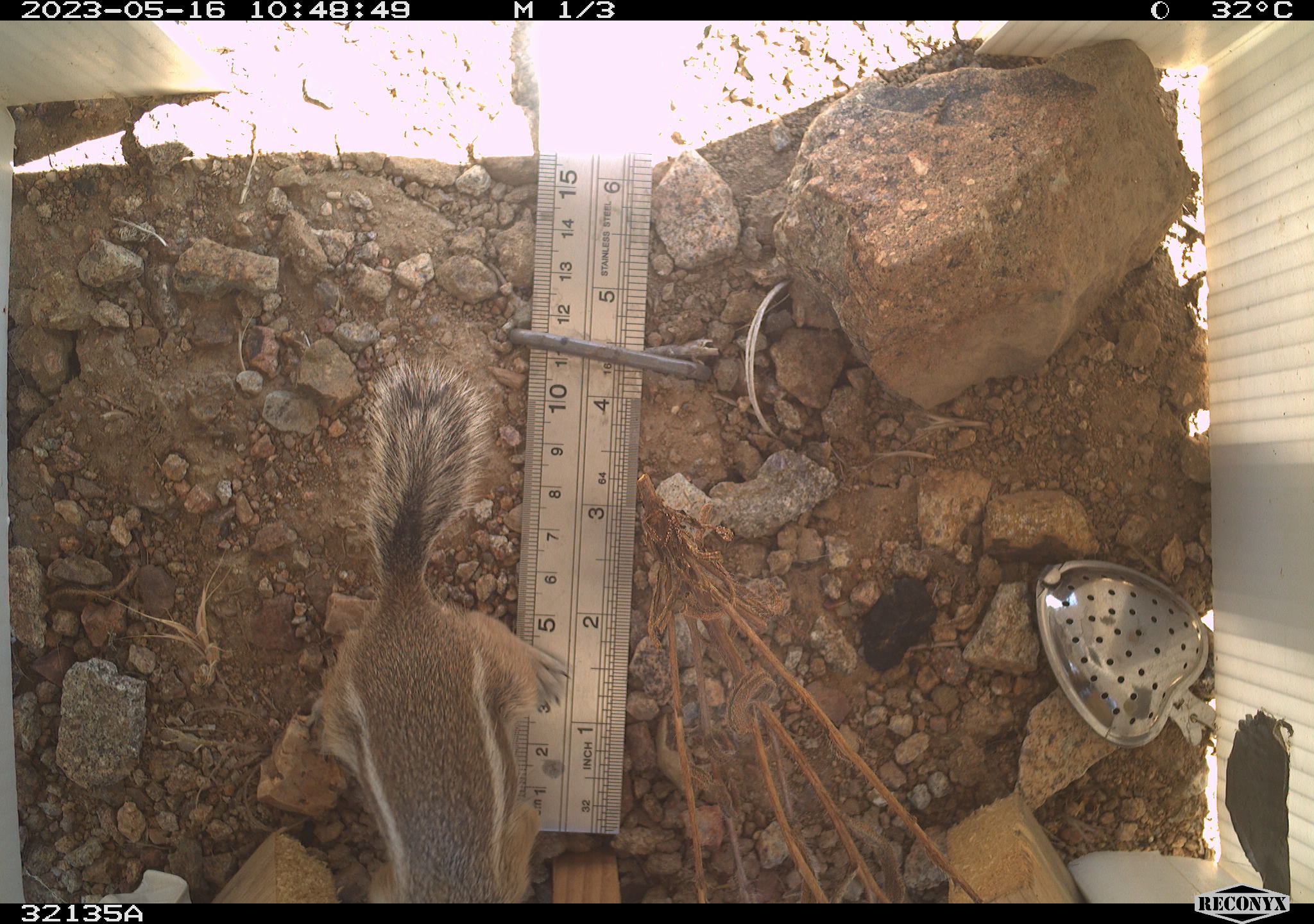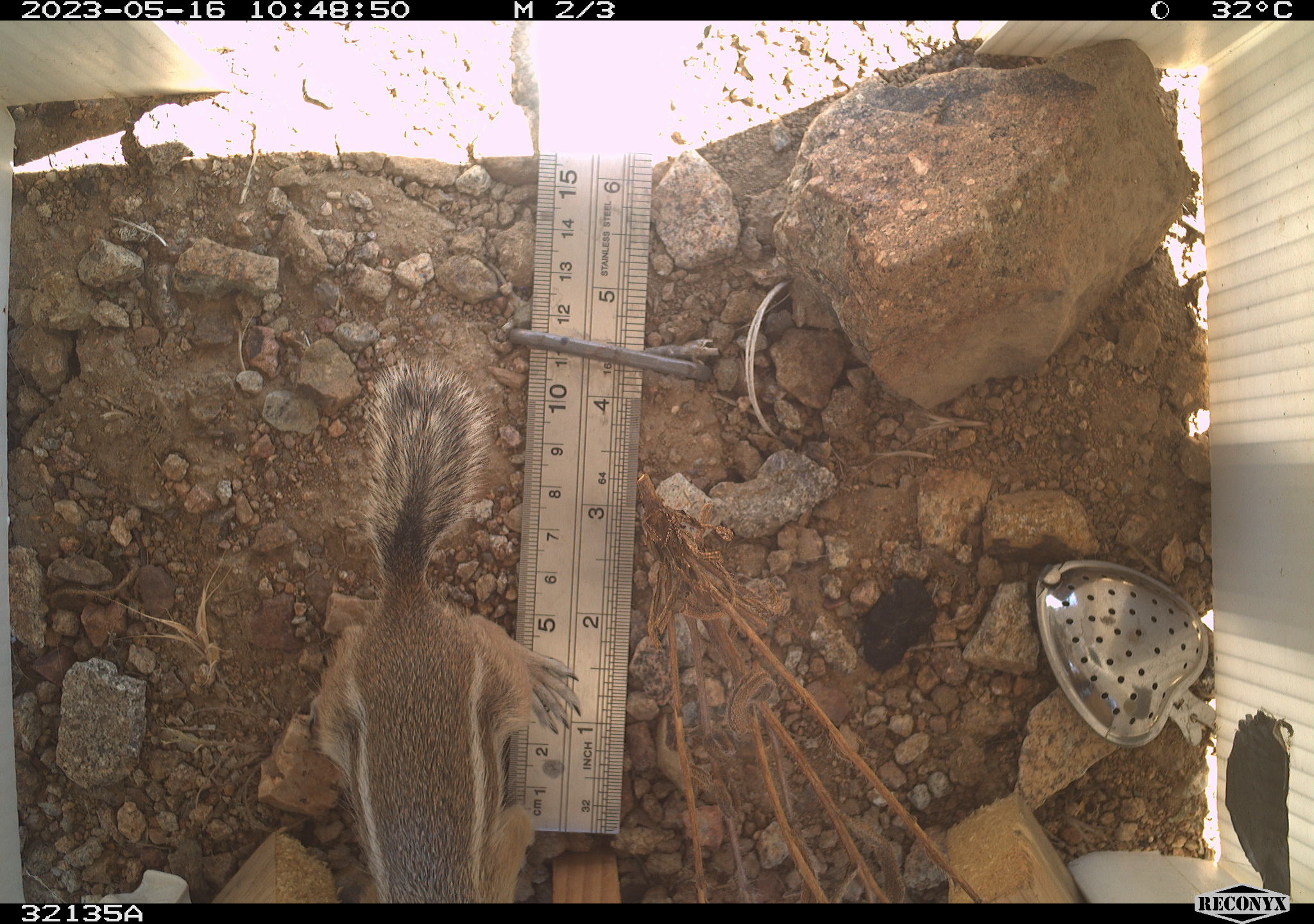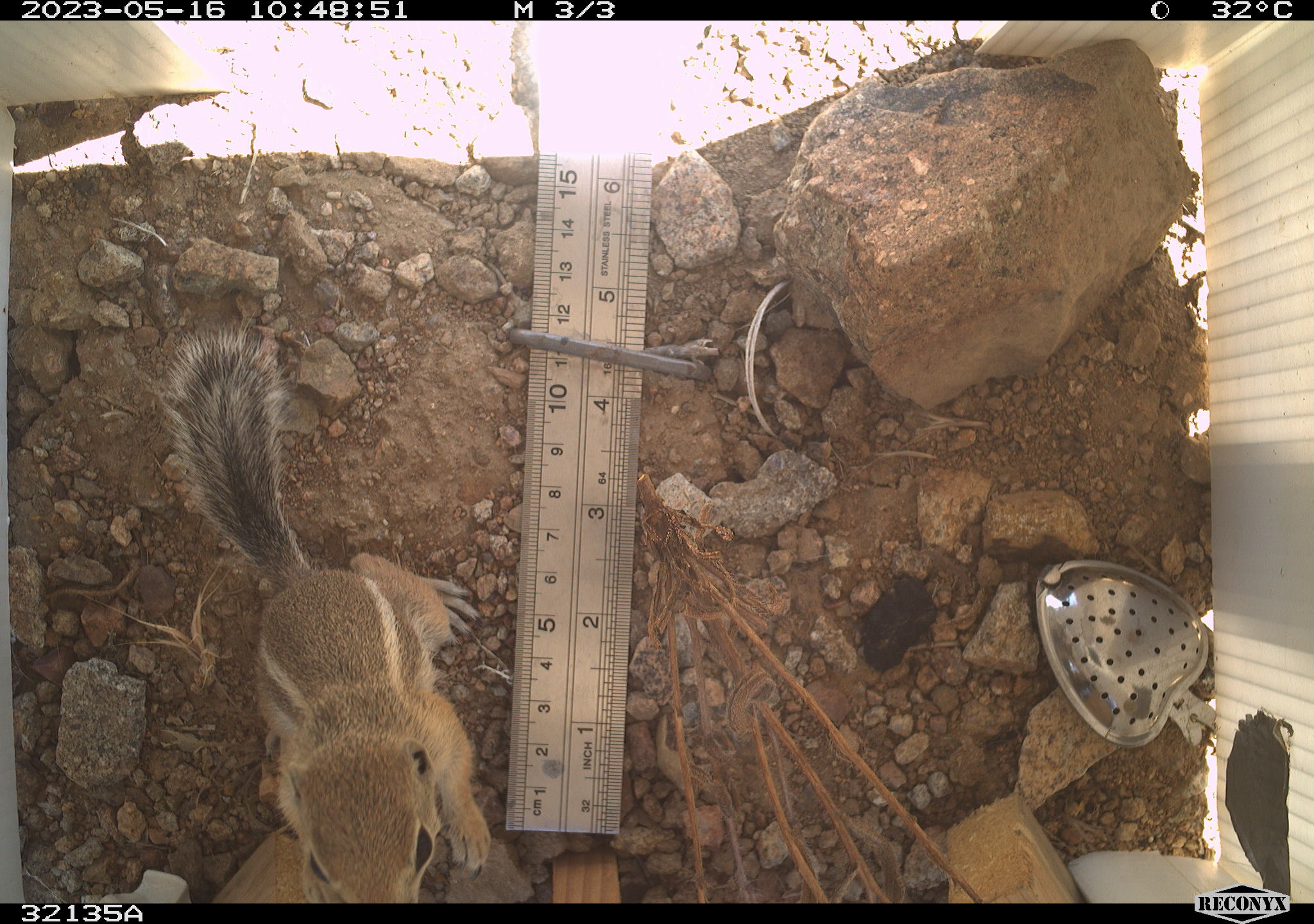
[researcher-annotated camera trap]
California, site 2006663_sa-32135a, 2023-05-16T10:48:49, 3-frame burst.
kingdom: Animalia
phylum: Chordata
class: Mammalia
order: Rodentia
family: Sciuridae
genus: Ammospermophilus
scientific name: Ammospermophilus leucurus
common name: white-tailed antelope squirrel